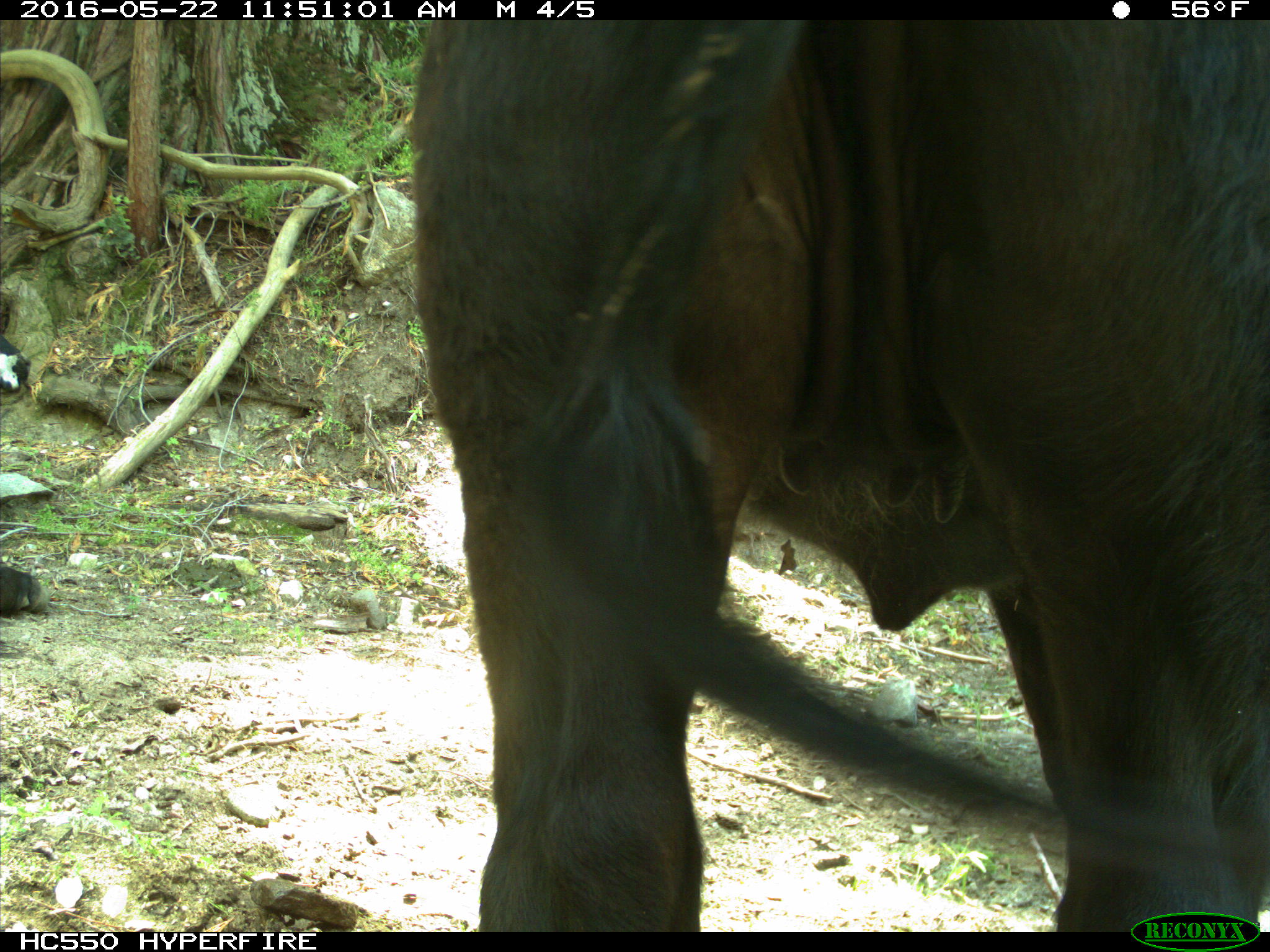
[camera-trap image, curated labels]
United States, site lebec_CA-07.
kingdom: Animalia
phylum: Chordata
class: Mammalia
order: Artiodactyla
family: Bovidae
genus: Bos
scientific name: Bos taurus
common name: domestic cow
Bos taurus (domestic cow).